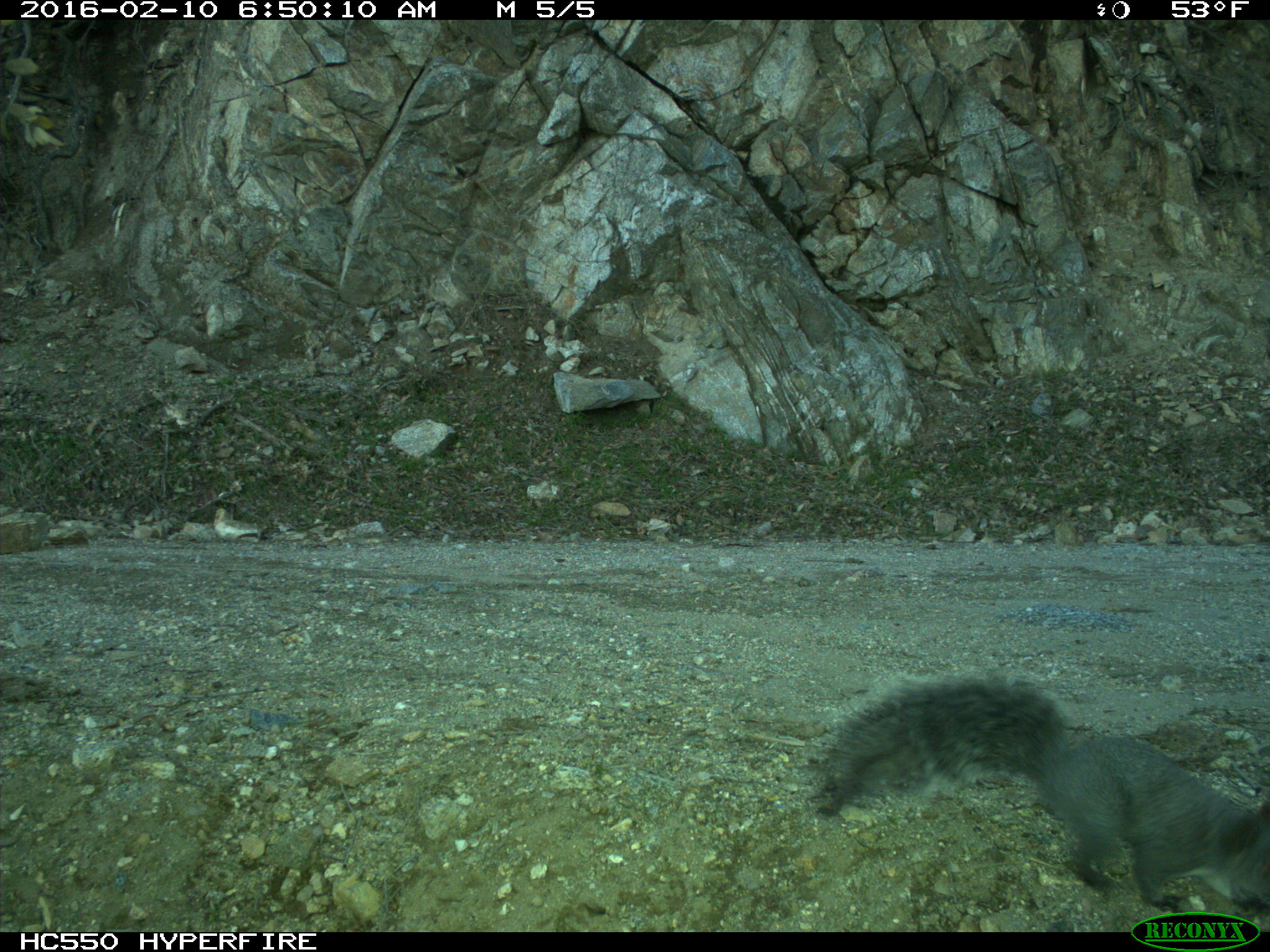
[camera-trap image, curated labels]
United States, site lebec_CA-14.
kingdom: Animalia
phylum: Chordata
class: Mammalia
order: Rodentia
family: Sciuridae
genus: Sciurus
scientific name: Sciurus carolinensis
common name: eastern gray squirrel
Sciurus carolinensis (eastern gray squirrel).